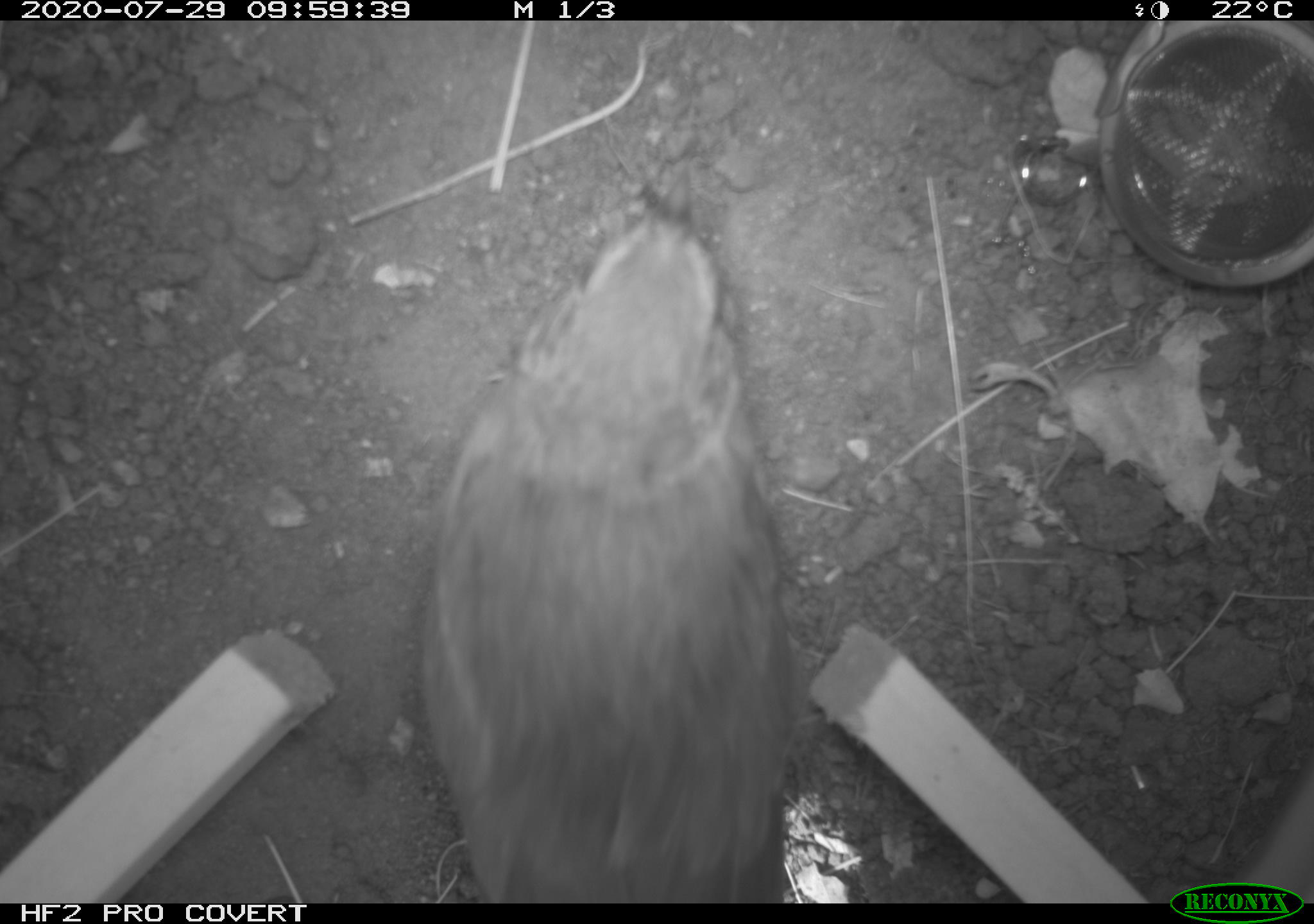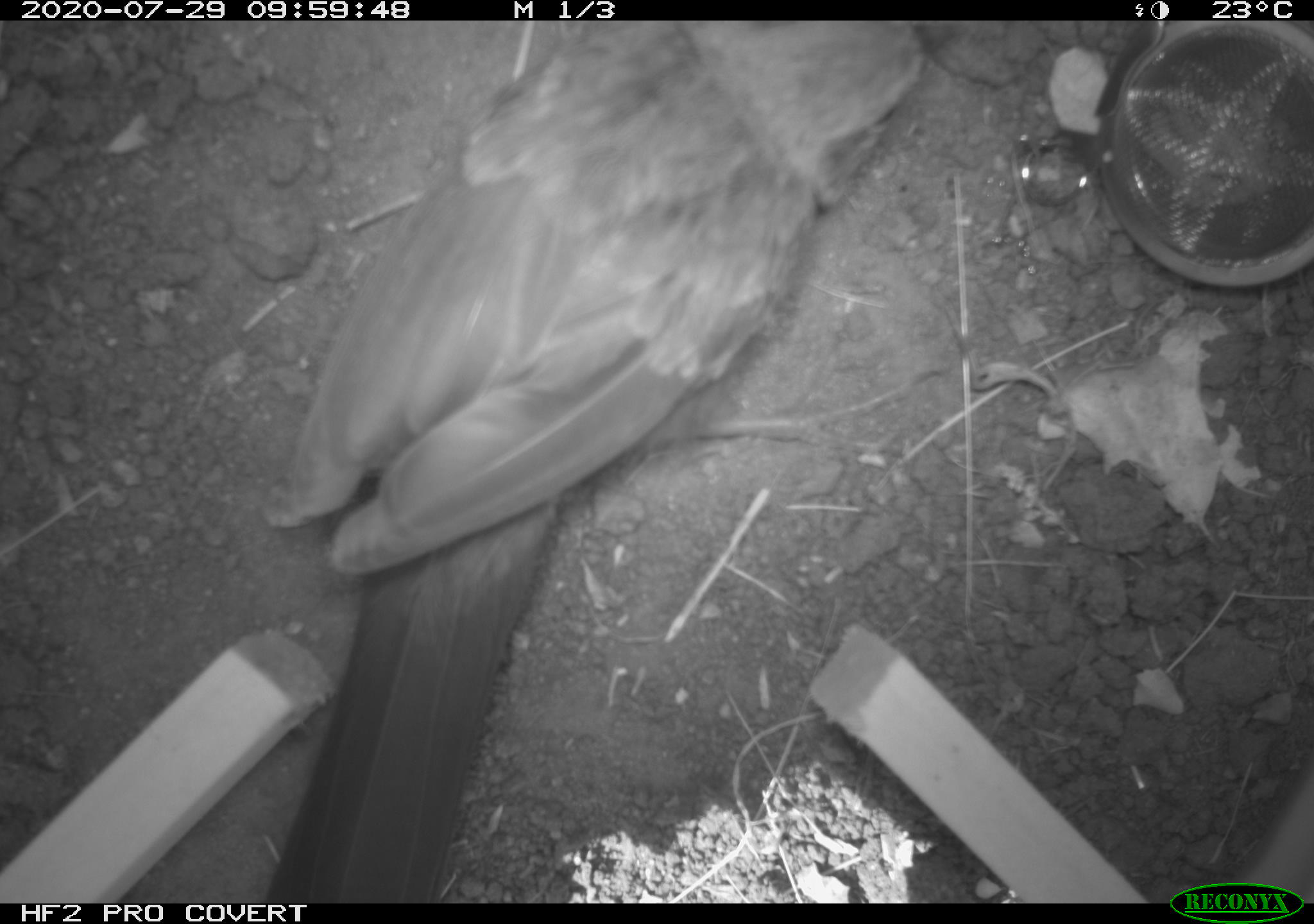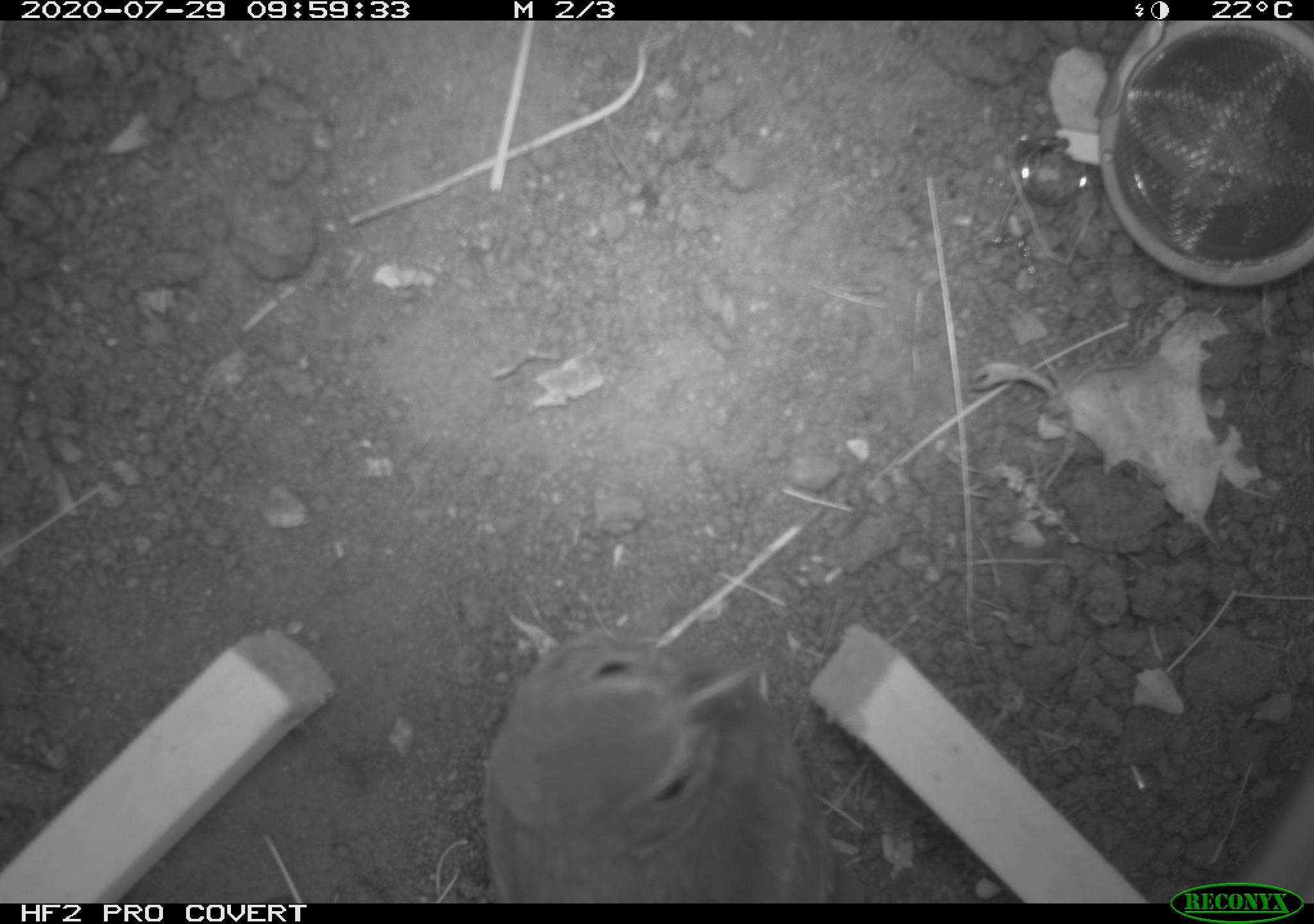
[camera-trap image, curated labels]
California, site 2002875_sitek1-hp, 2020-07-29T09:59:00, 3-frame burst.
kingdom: Animalia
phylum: Chordata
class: Aves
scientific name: Aves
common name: bird